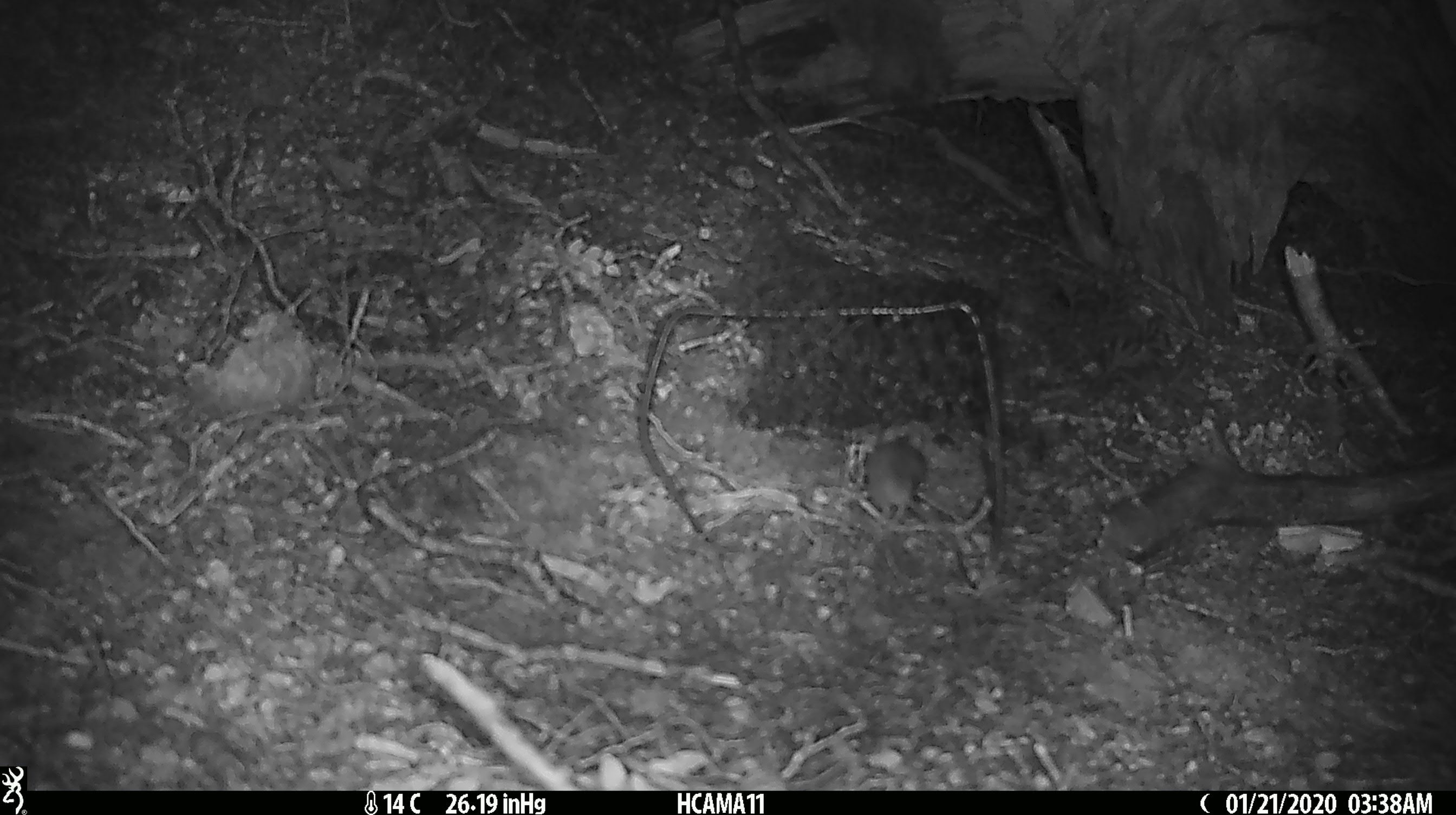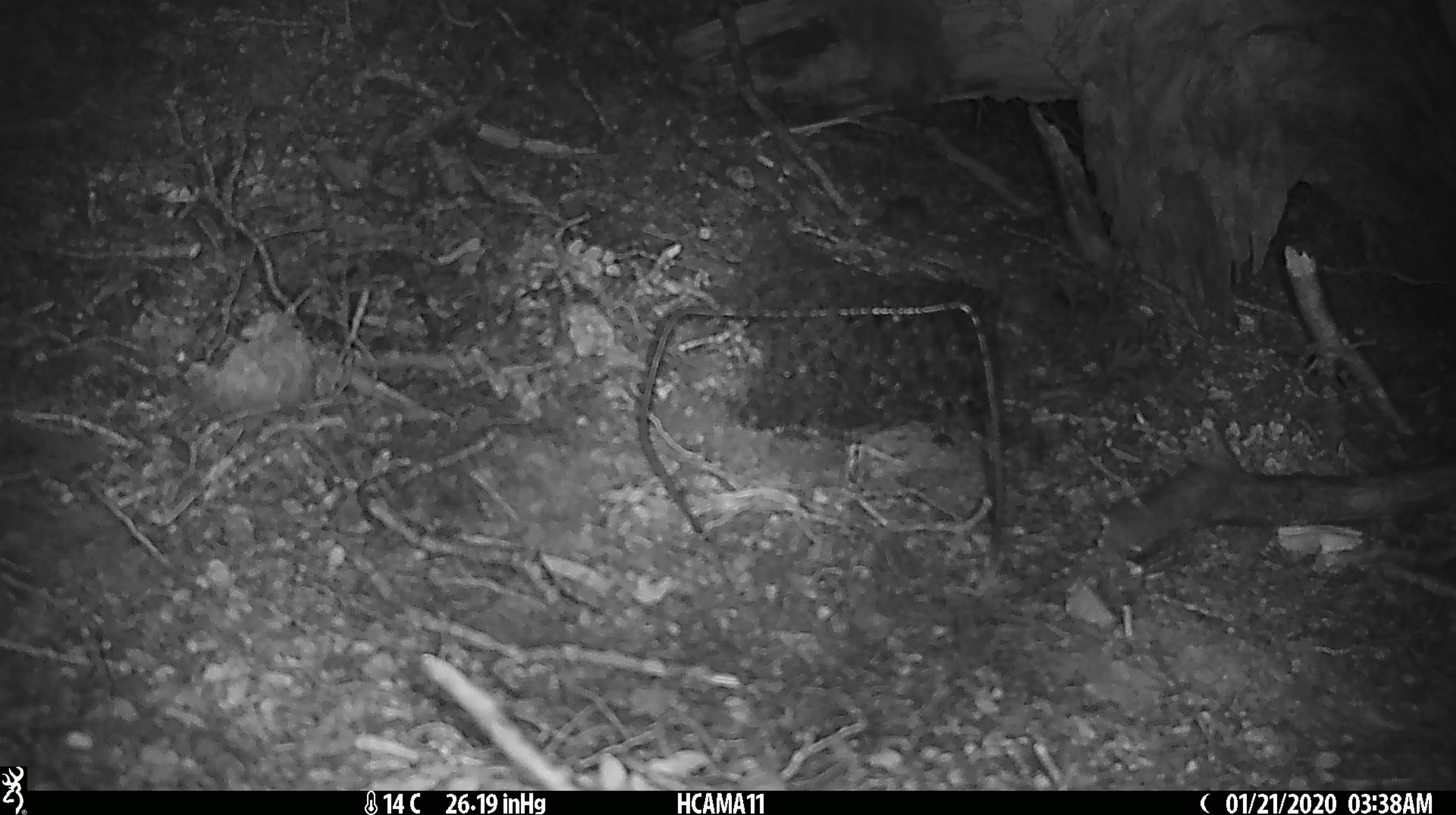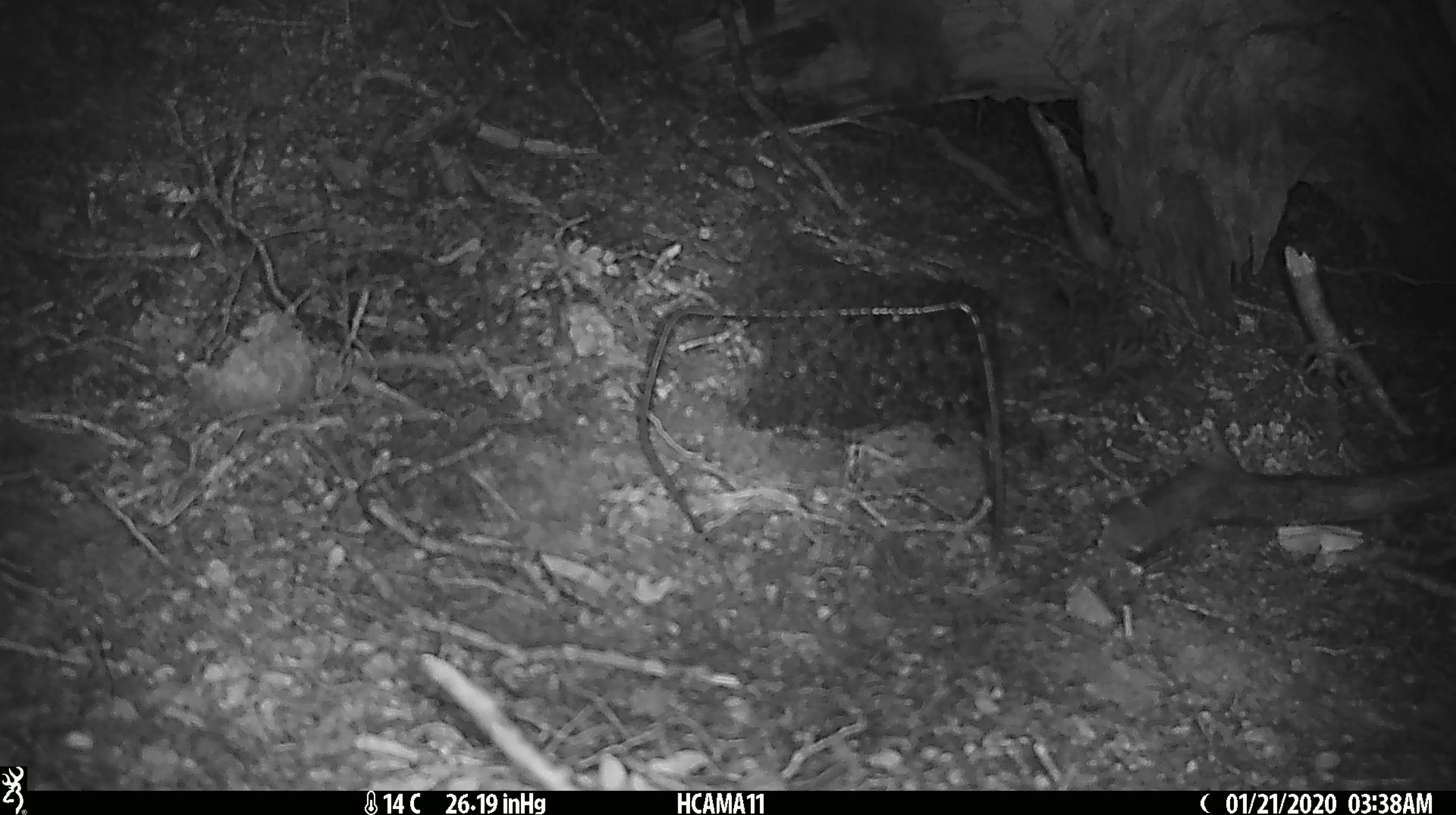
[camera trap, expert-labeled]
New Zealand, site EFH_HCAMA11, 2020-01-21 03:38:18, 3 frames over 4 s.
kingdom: Animalia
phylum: Chordata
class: Mammalia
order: Rodentia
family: Muridae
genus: Mus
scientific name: Mus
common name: mouse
Mouse (Mus).